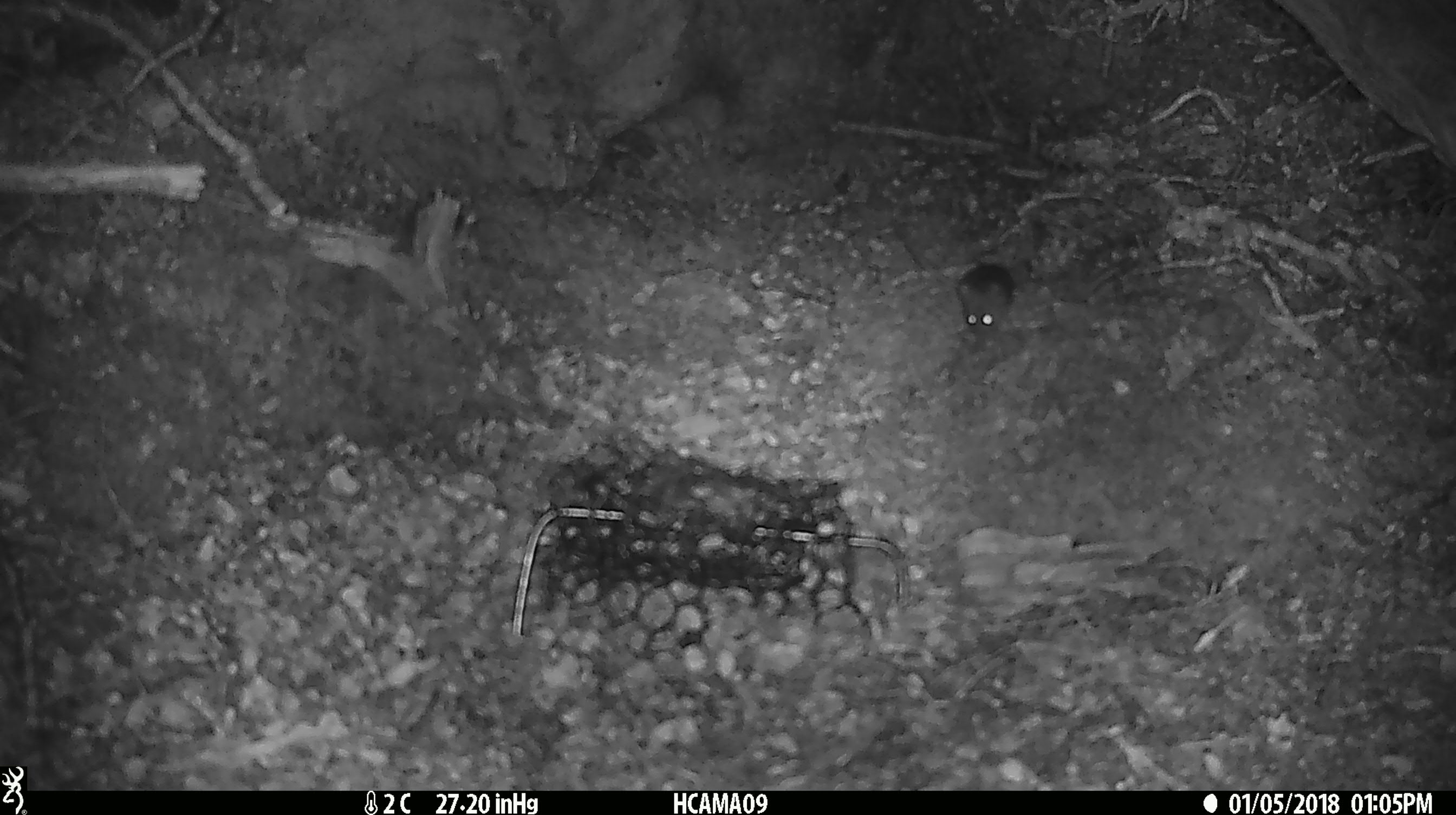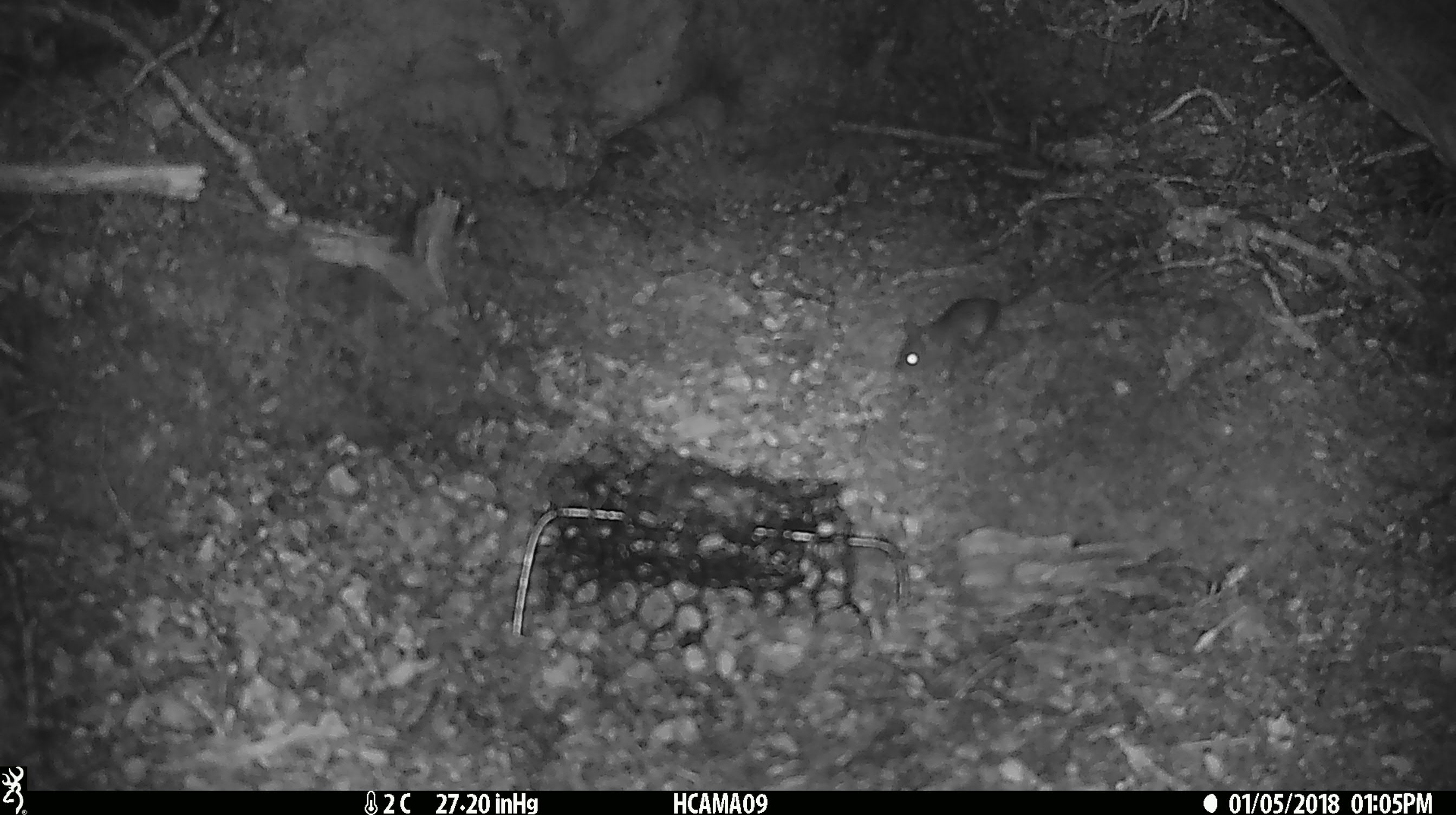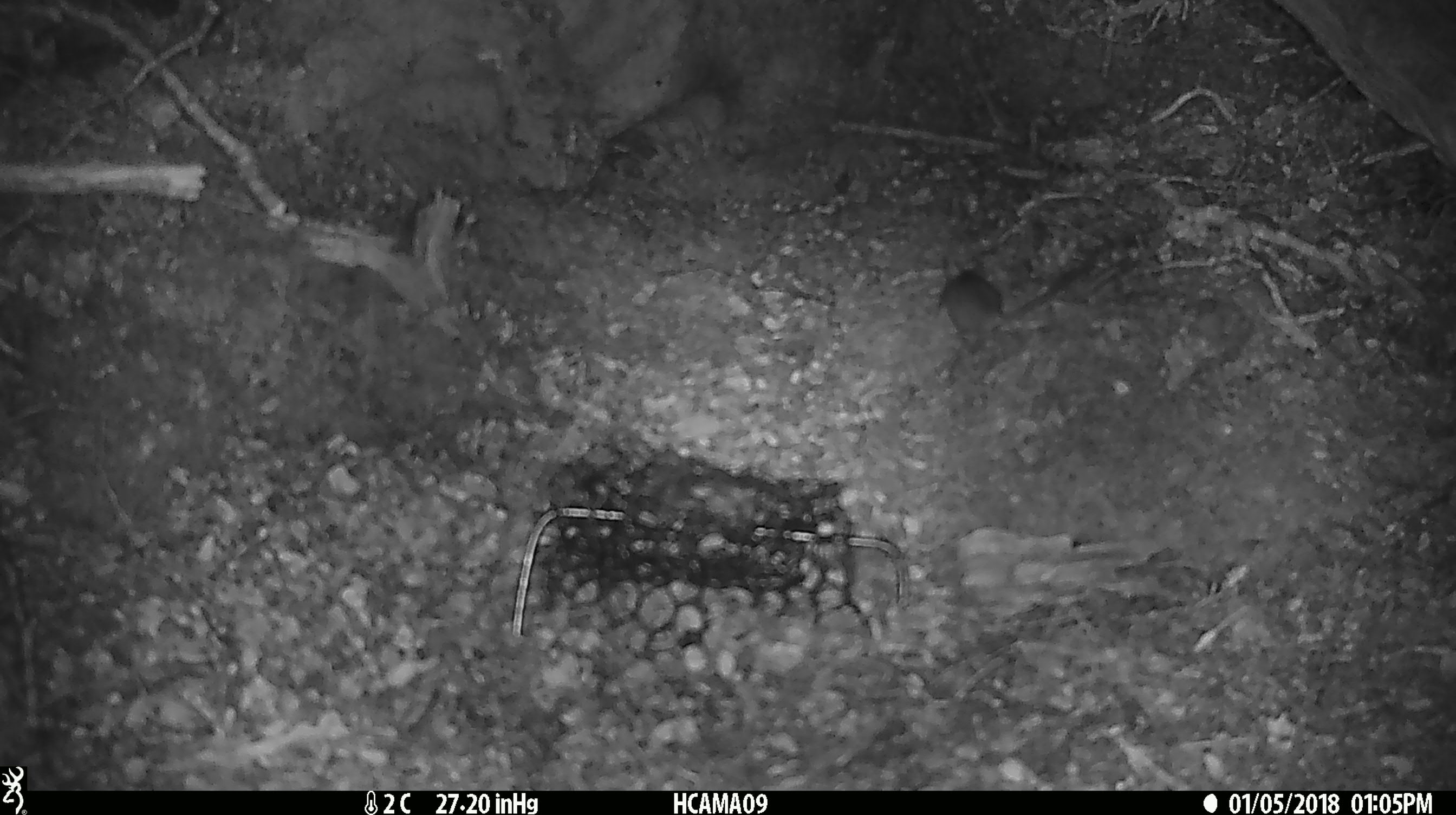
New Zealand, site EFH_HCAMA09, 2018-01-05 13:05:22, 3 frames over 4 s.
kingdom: Animalia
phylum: Chordata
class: Mammalia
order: Rodentia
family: Muridae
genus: Mus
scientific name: Mus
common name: mouse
Mouse (Mus).